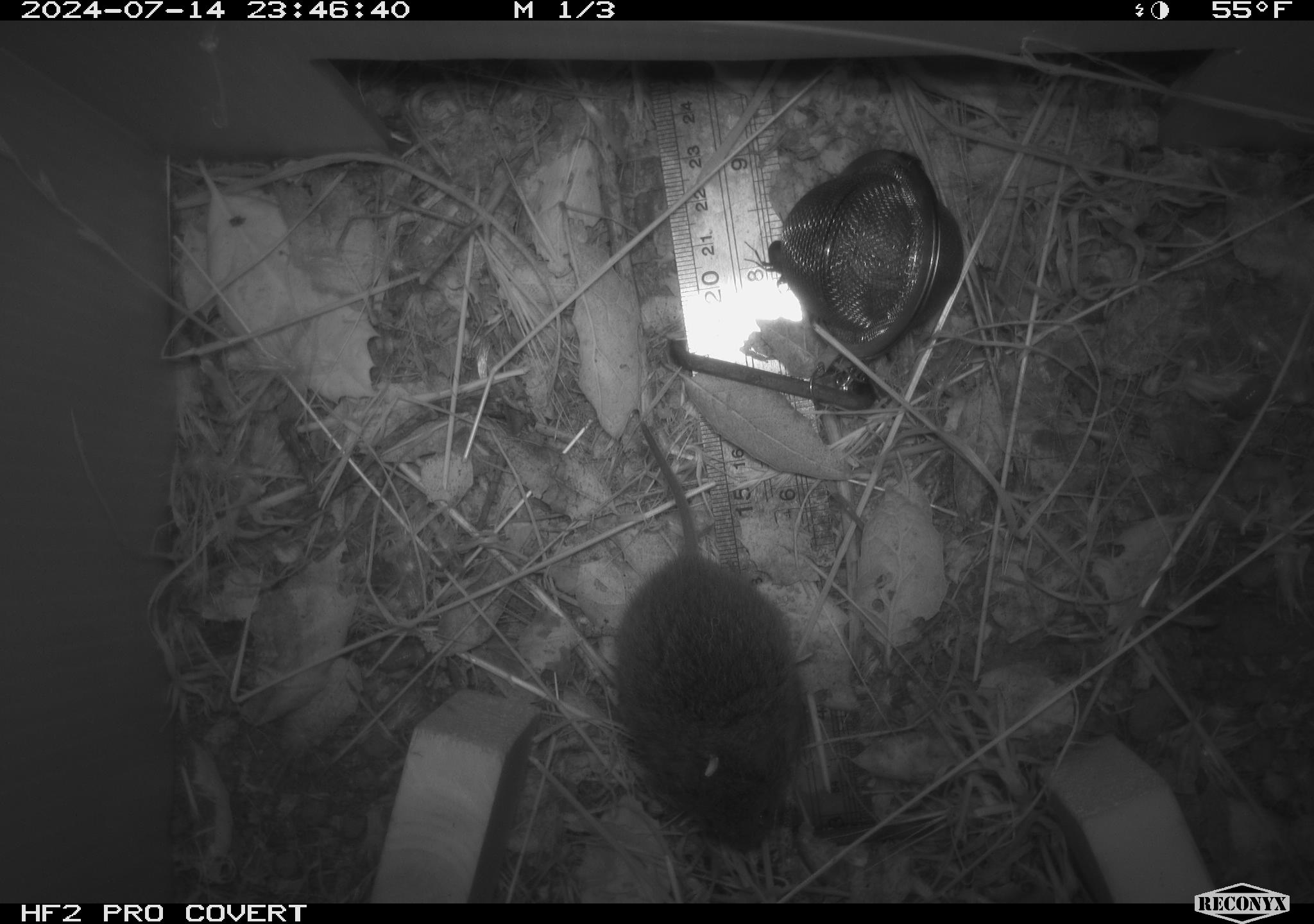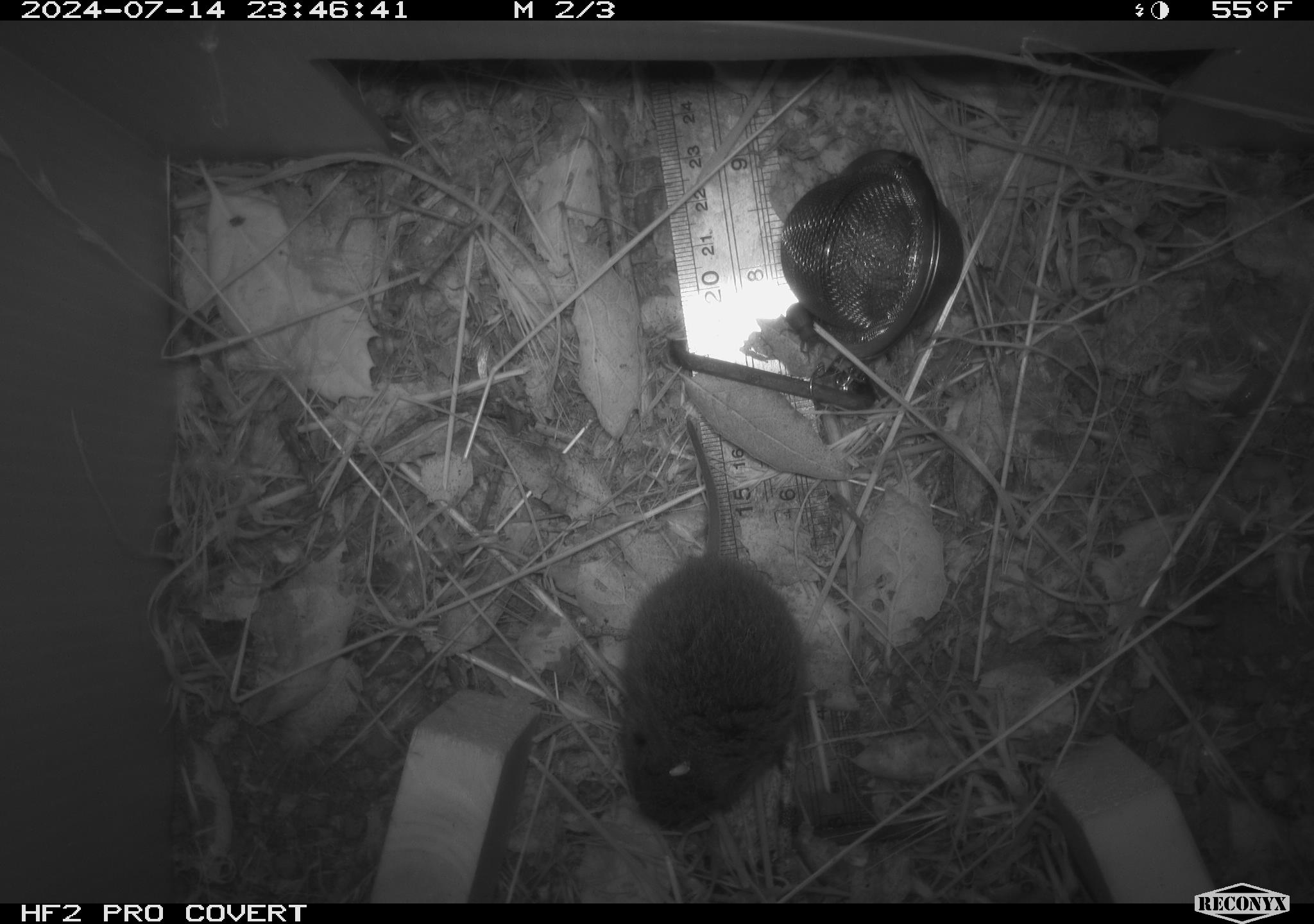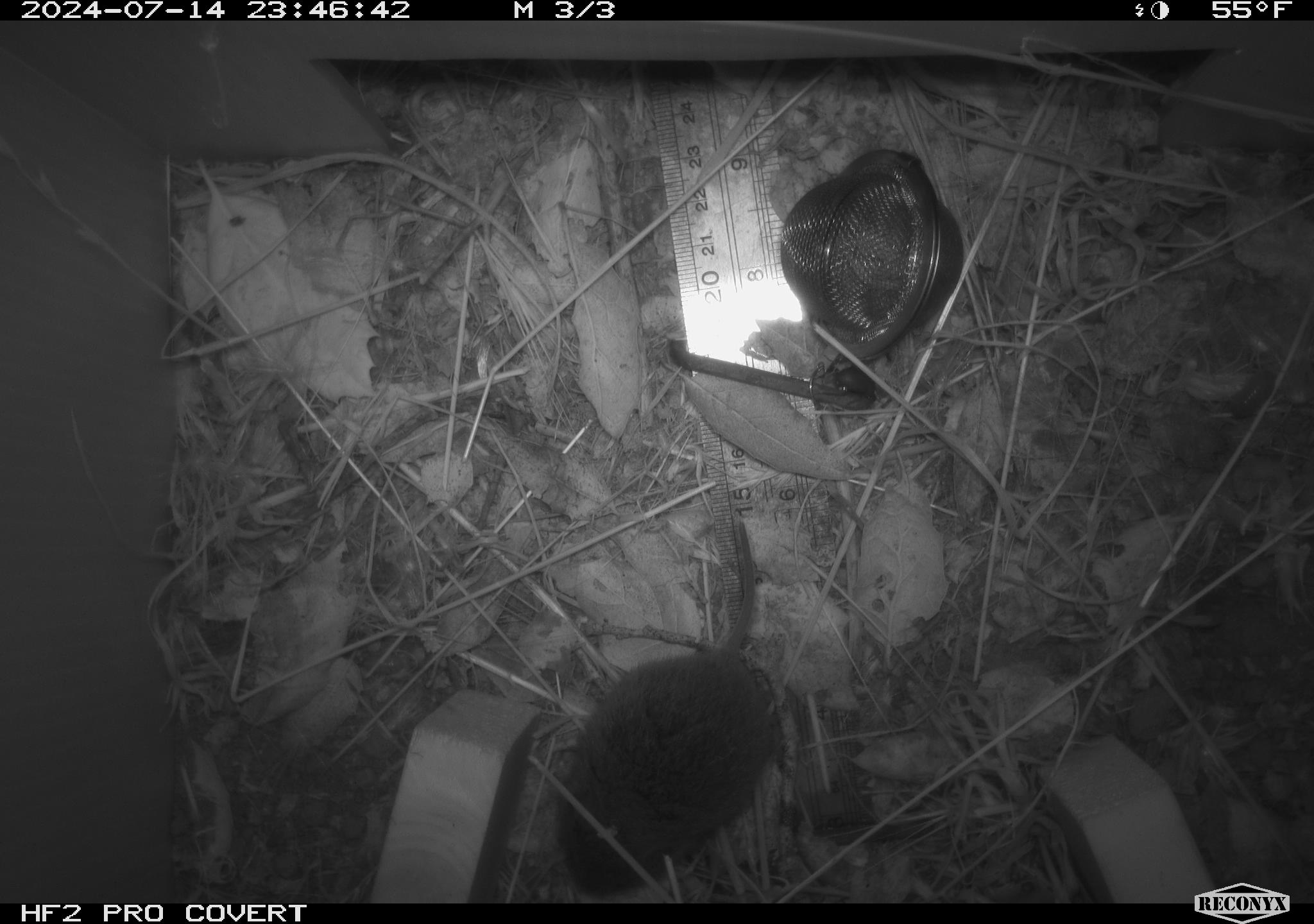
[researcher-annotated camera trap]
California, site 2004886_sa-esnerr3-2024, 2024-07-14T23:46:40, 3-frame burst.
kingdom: Animalia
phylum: Chordata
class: Mammalia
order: Rodentia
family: Cricetidae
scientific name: Cricetidae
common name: hamsters, voles, lemmings, and allies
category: cricetidae family